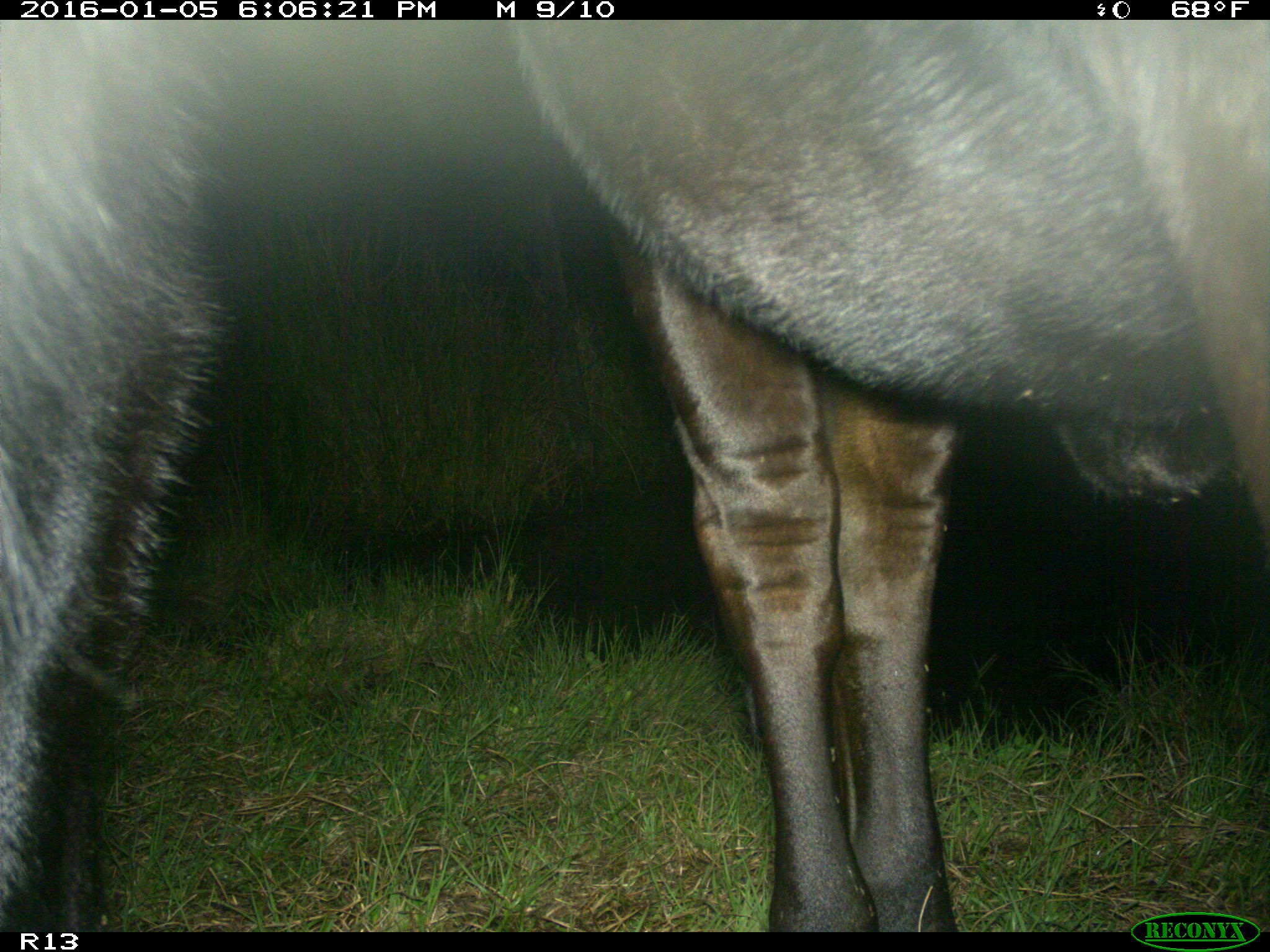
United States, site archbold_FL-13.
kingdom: Animalia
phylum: Chordata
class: Mammalia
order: Artiodactyla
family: Bovidae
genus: Bos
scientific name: Bos taurus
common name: domestic cow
Bos taurus (domestic cow).